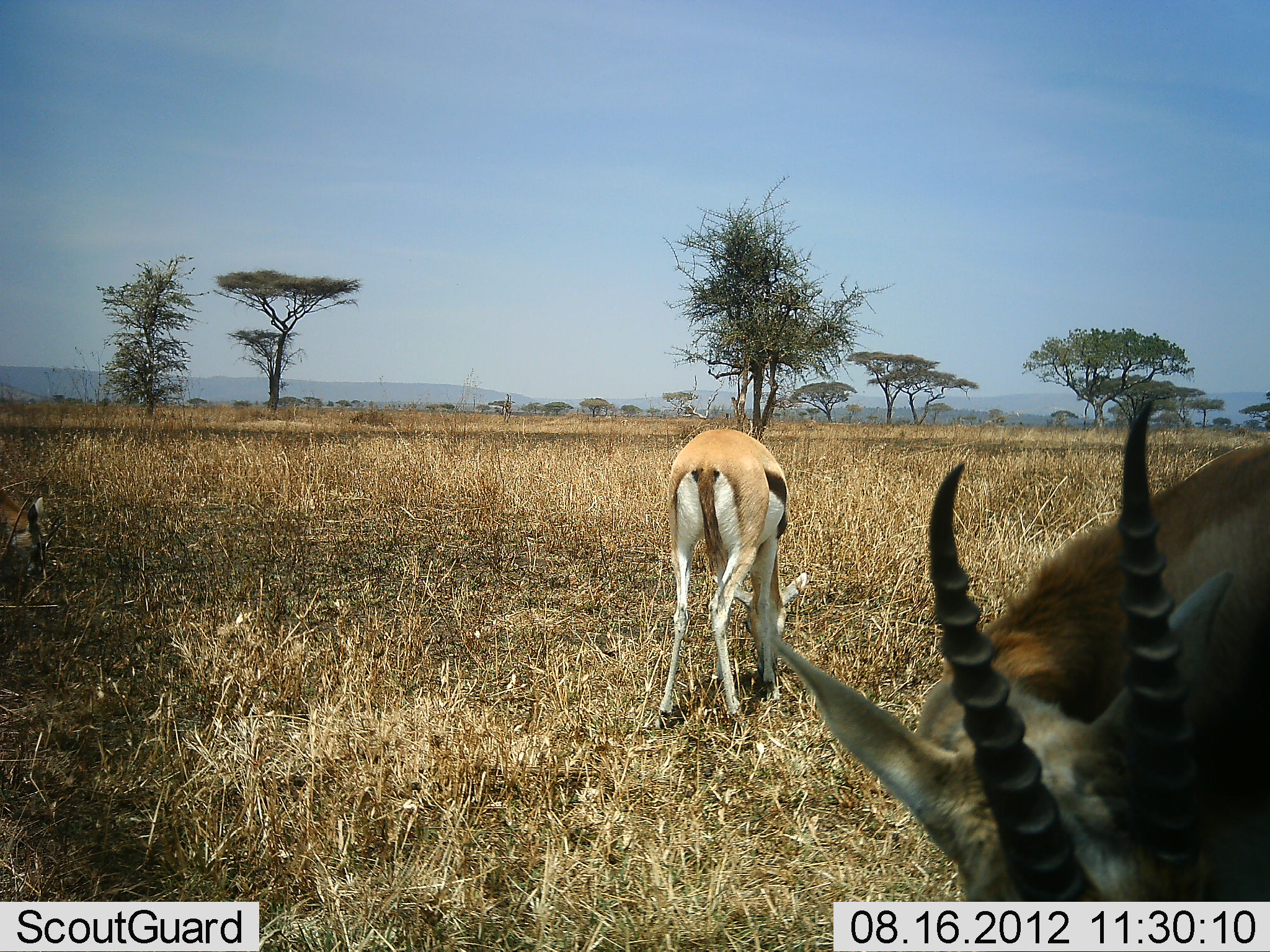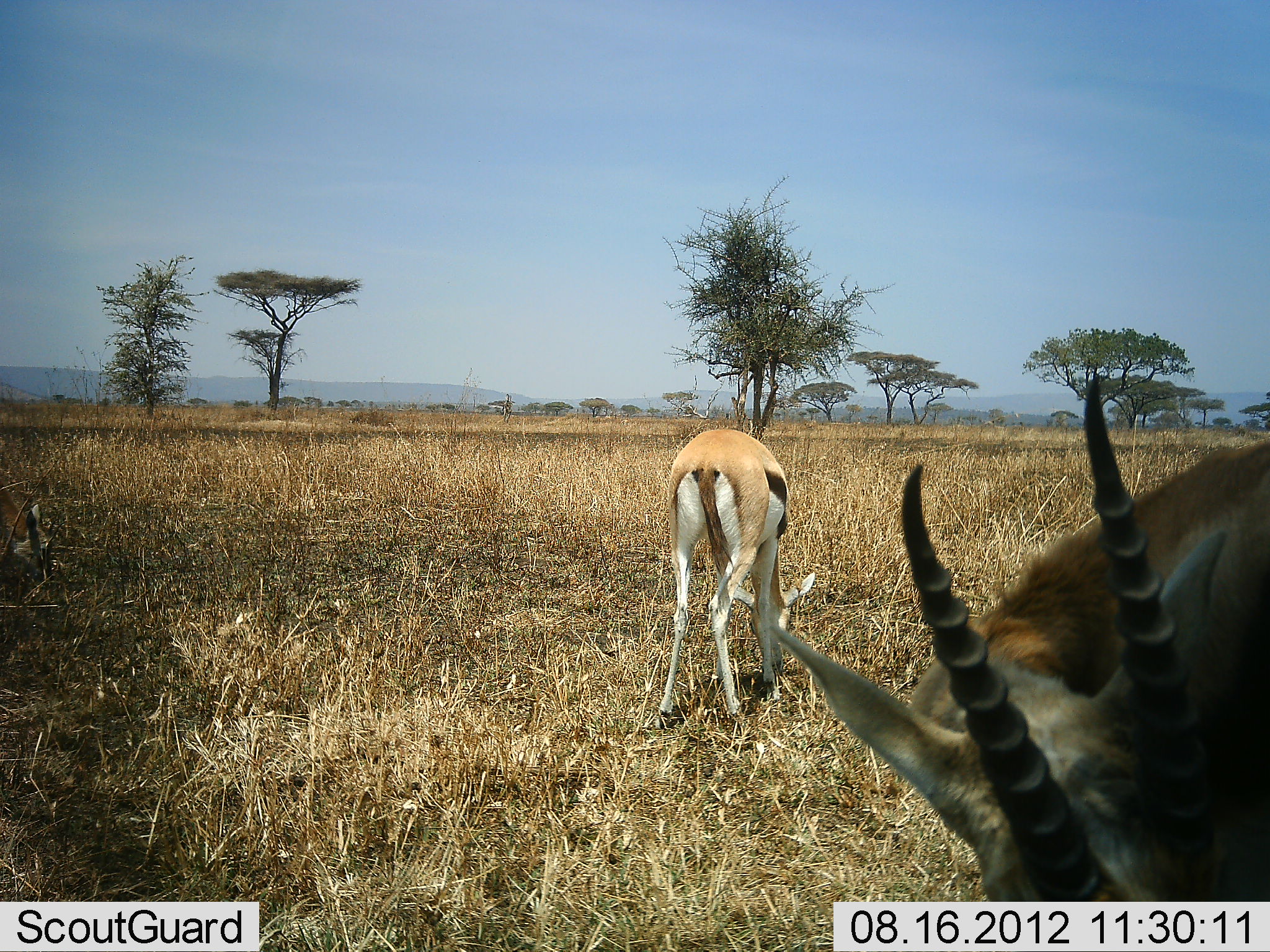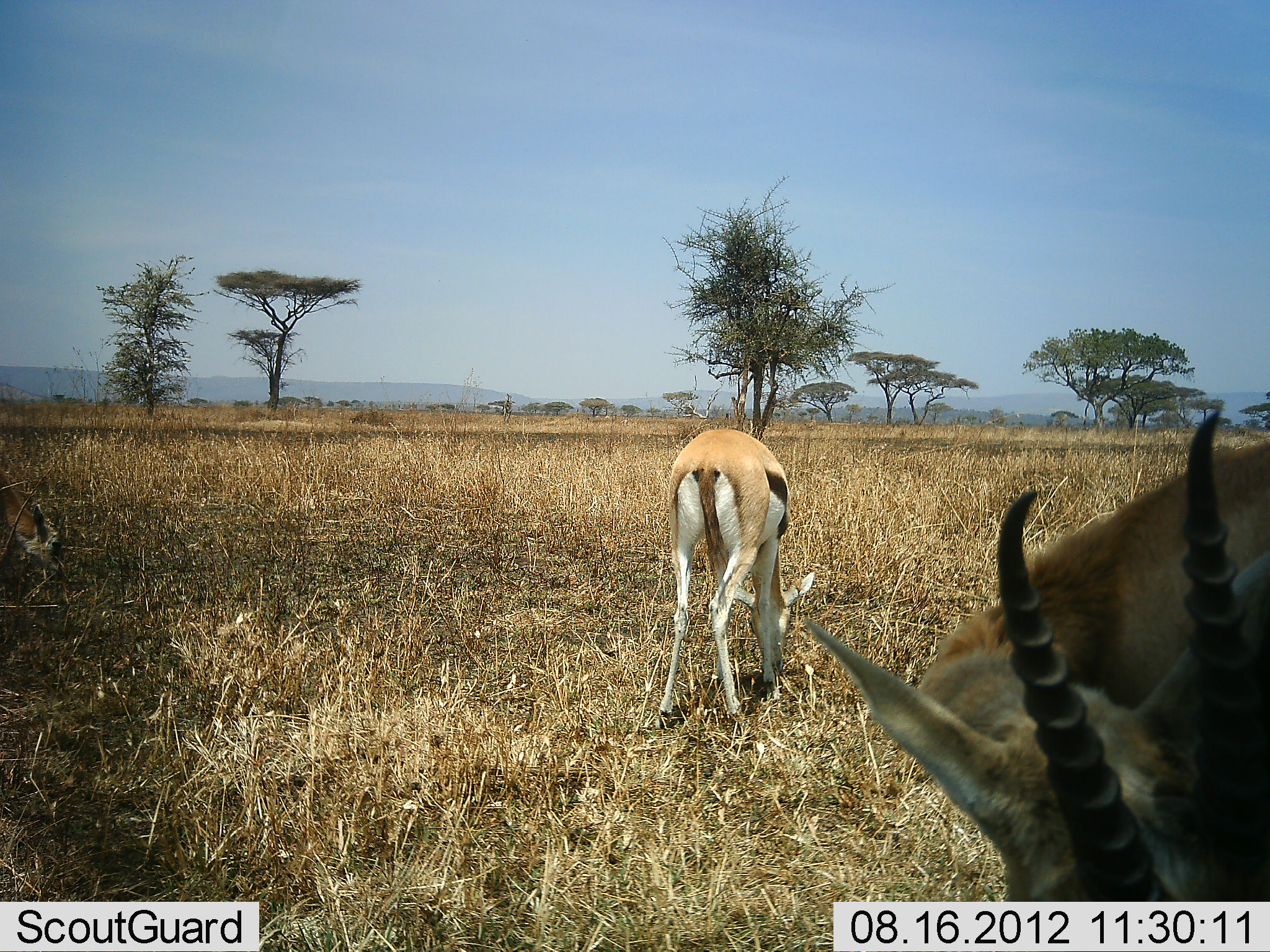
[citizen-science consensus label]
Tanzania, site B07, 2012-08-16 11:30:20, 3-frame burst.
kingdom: Animalia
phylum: Chordata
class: Mammalia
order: Artiodactyla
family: Bovidae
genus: Eudorcas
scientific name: Eudorcas thomsonii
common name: thomson's gazelle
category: gazellethomsons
Gazellethomsons (thomson's gazelle) (Eudorcas thomsonii), count 3. Behavior (volunteer vote fractions): standing 60%, resting 0%, moving 0%, interacting 0%. Young present (vote fraction): 0%. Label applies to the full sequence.